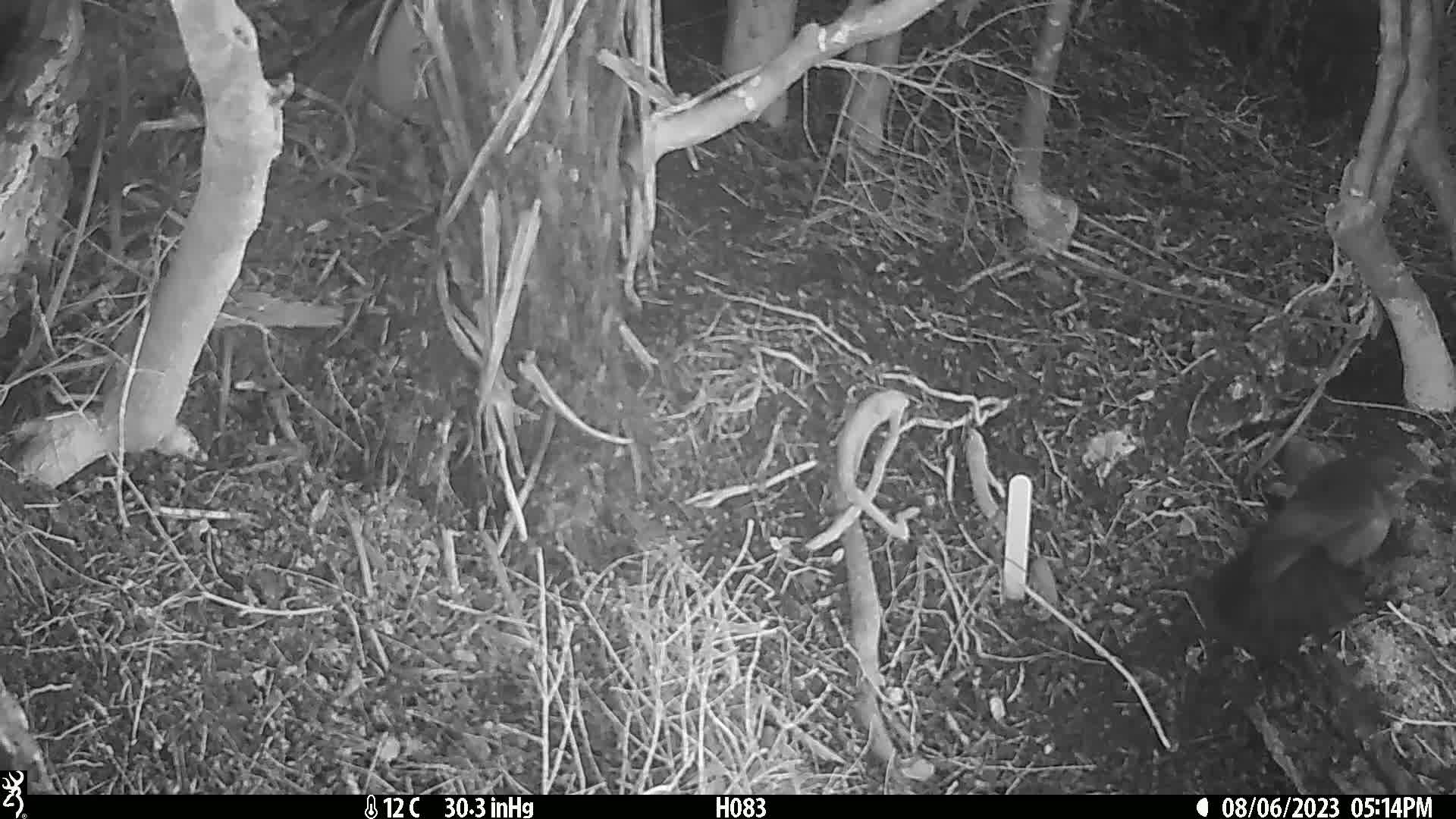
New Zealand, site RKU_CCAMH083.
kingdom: Animalia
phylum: Chordata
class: Aves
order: Passeriformes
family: Turdidae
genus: Turdus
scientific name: Turdus merula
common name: eurasian blackbird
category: blackbird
Blackbird (eurasian blackbird) (Turdus merula).